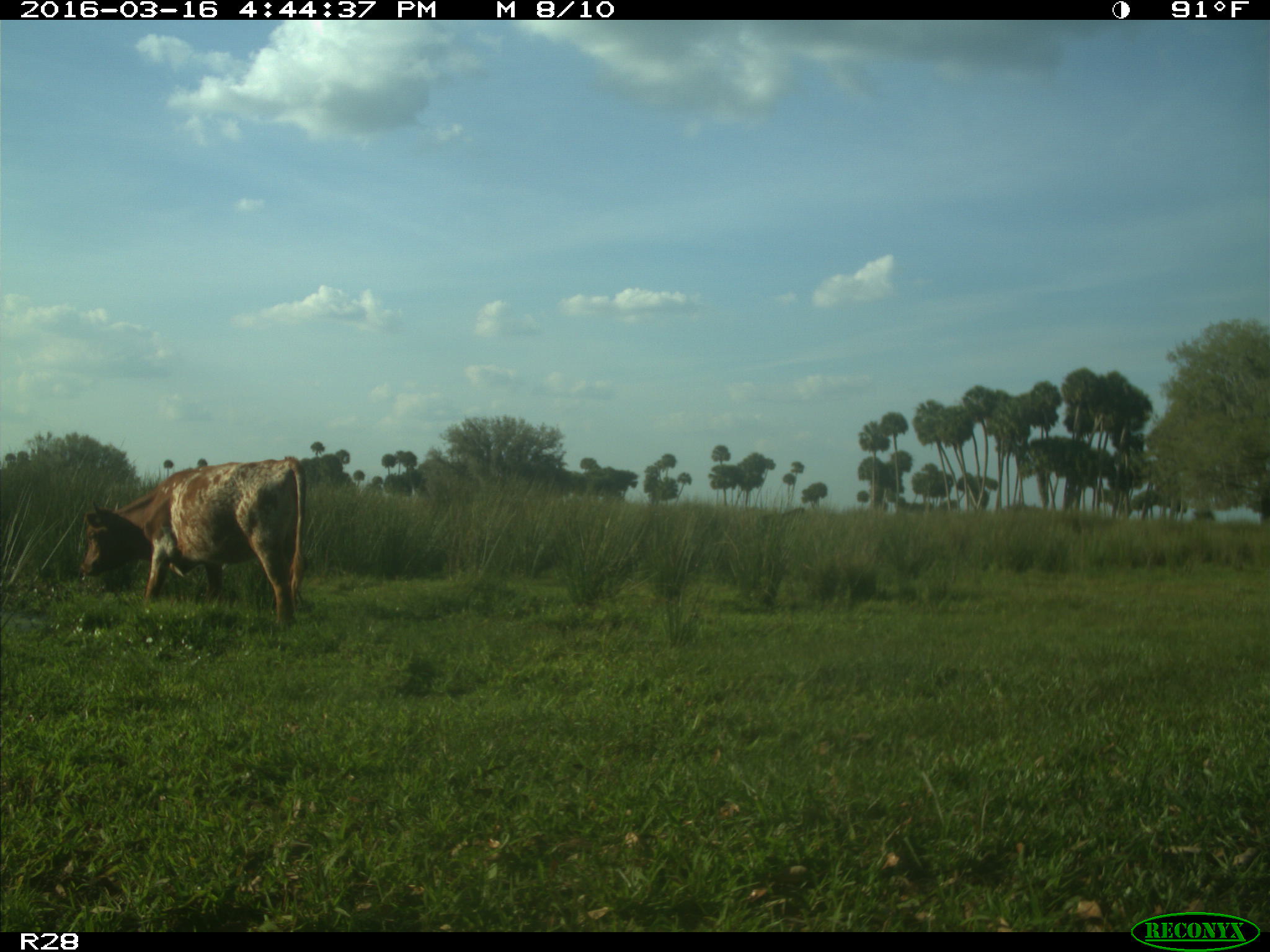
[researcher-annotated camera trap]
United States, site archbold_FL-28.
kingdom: Animalia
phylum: Chordata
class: Mammalia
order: Artiodactyla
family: Bovidae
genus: Bos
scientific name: Bos taurus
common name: domestic cow